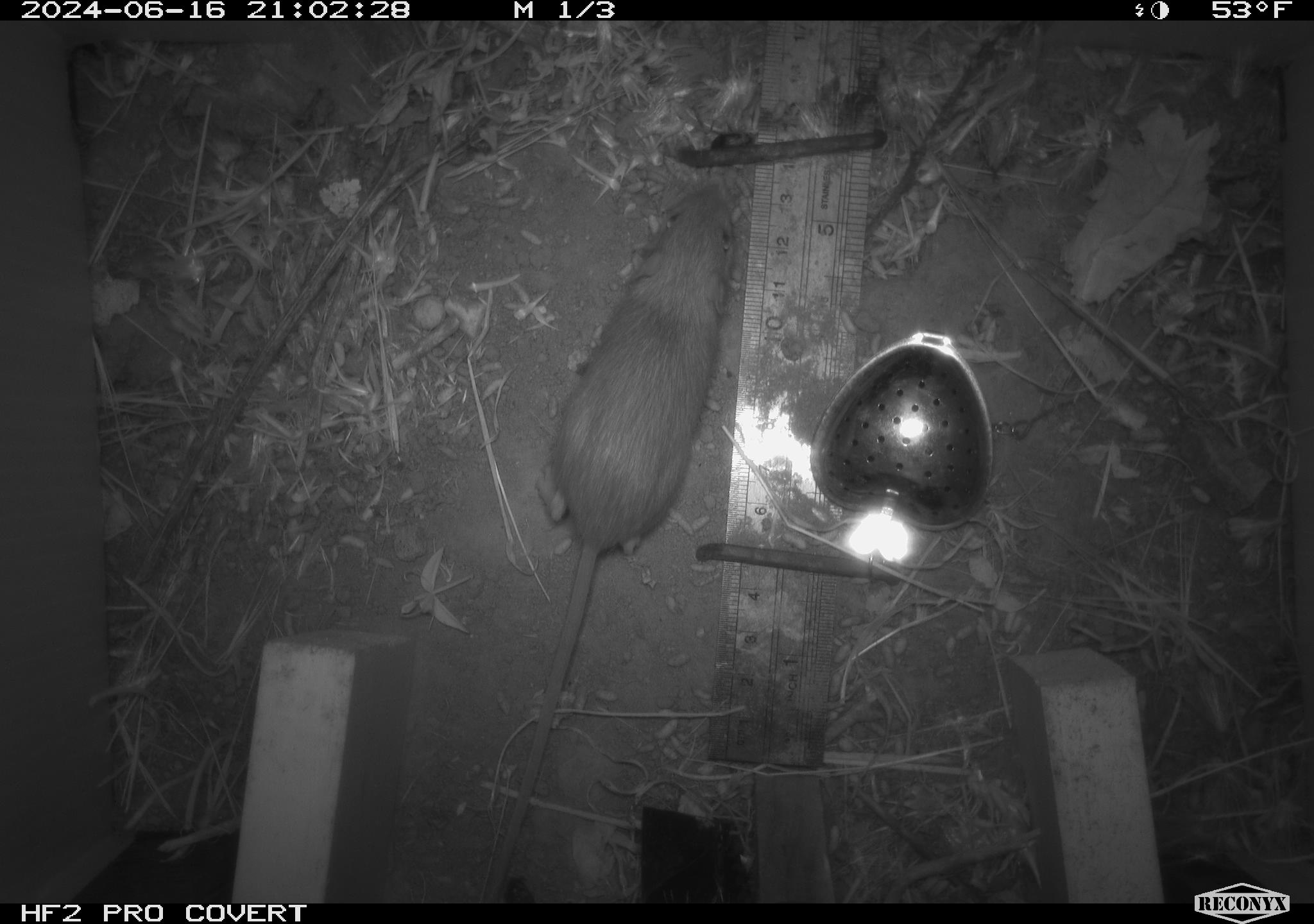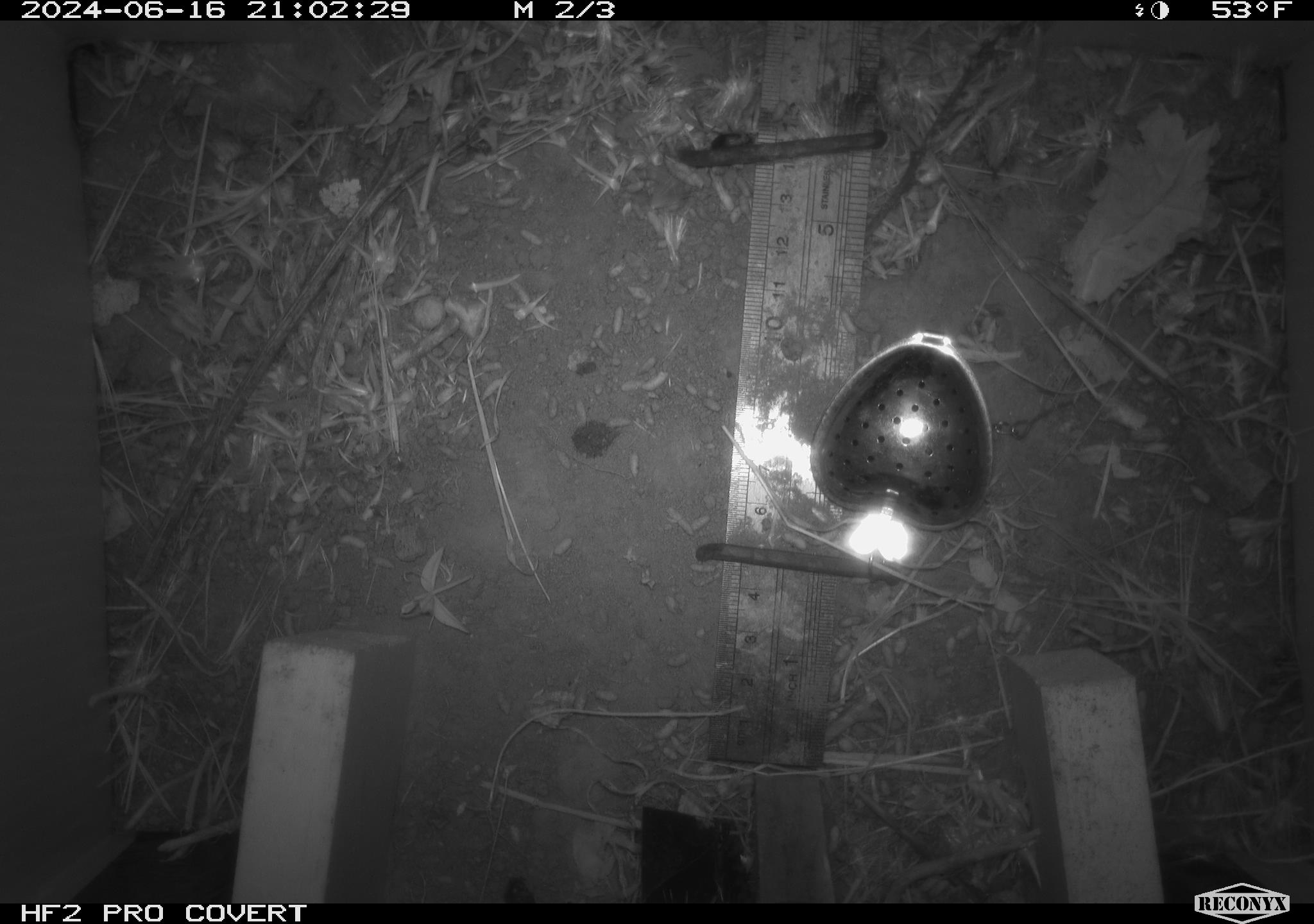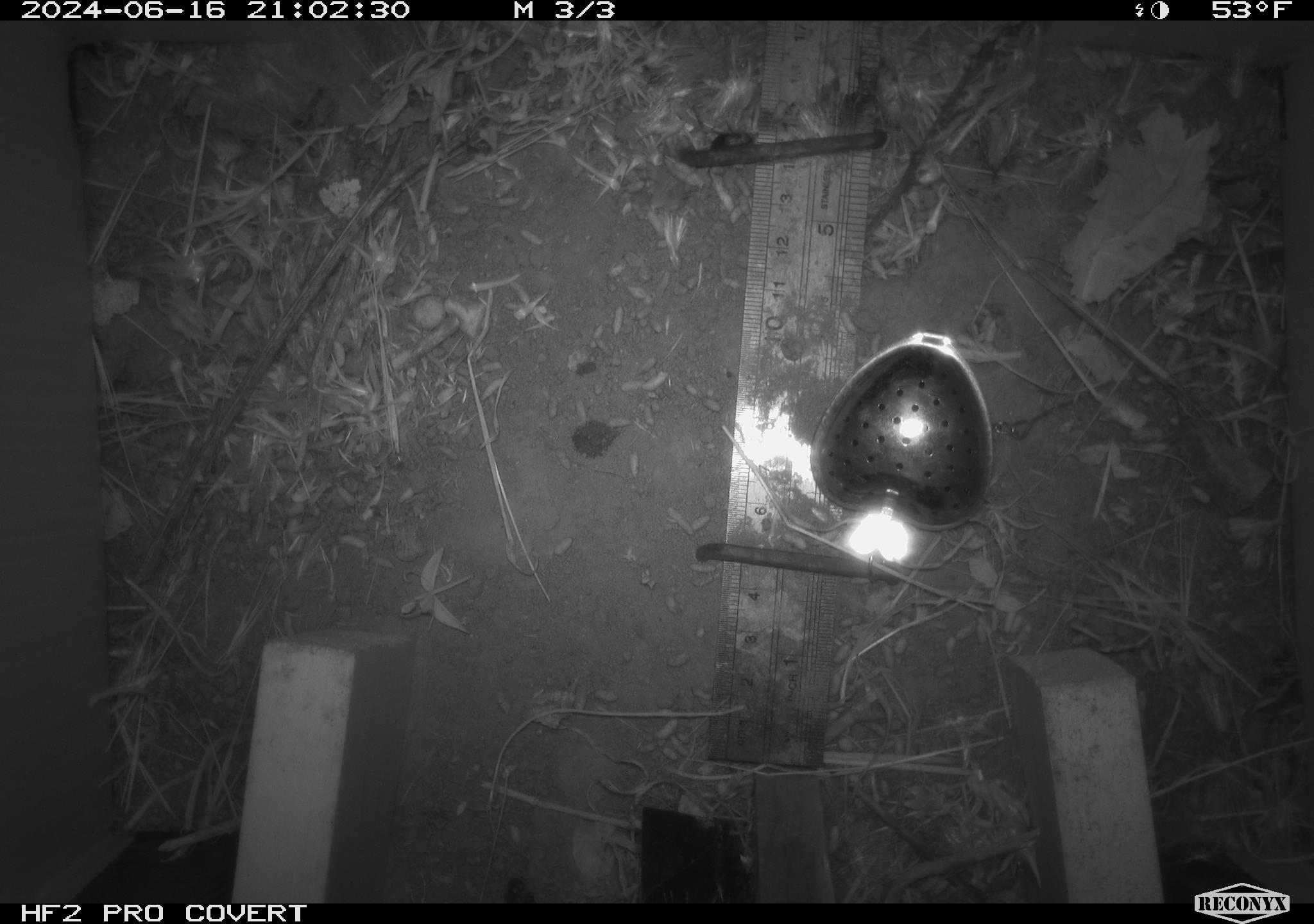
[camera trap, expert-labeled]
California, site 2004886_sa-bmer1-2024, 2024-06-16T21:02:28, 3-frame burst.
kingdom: Animalia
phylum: Chordata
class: Mammalia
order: Rodentia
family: Heteromyidae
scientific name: Heteromyidae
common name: kangaroo rats and pocket mice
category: heteromyidae family